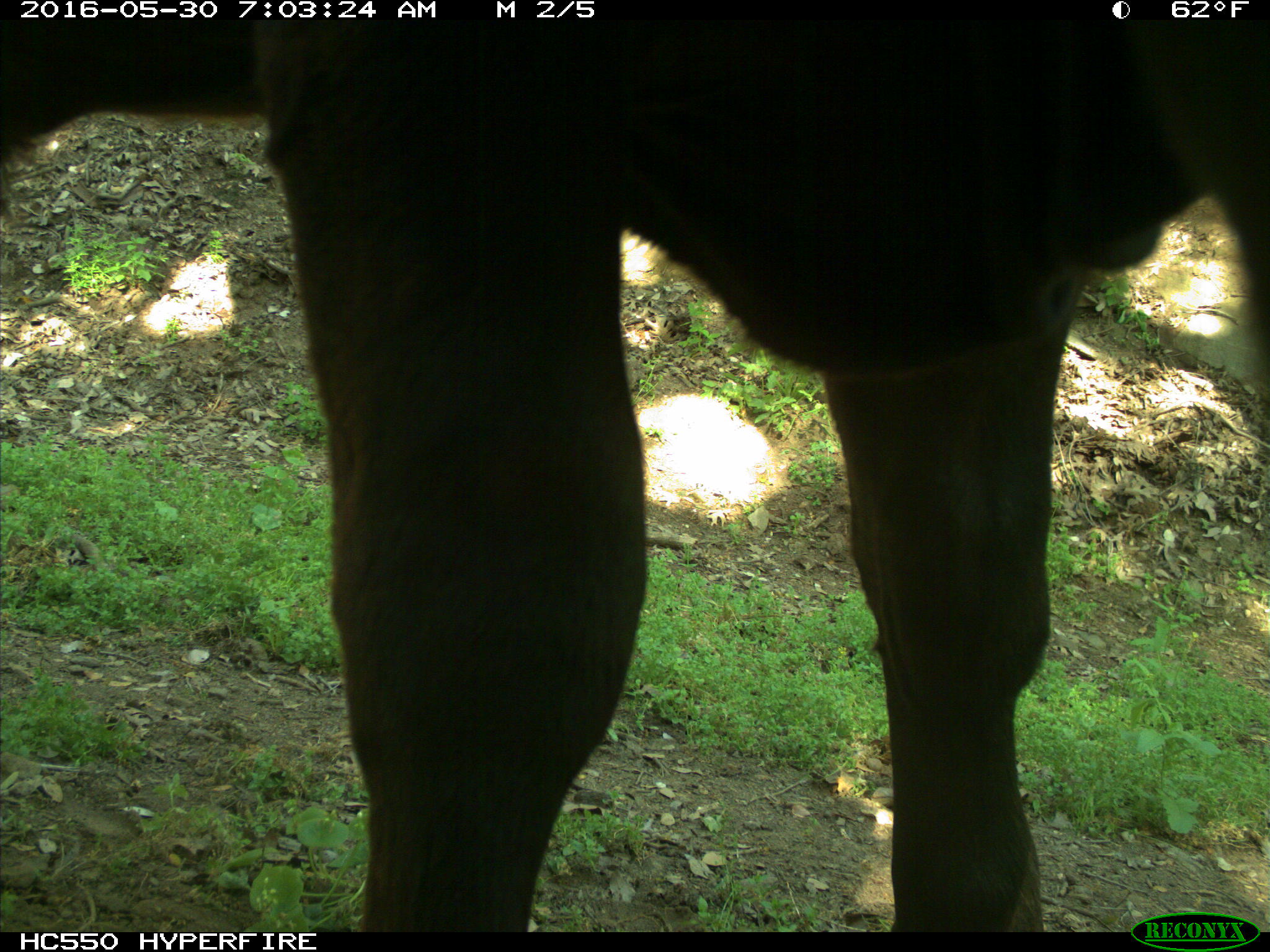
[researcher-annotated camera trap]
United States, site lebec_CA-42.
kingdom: Animalia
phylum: Chordata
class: Mammalia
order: Artiodactyla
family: Bovidae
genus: Bos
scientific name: Bos taurus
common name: domestic cow